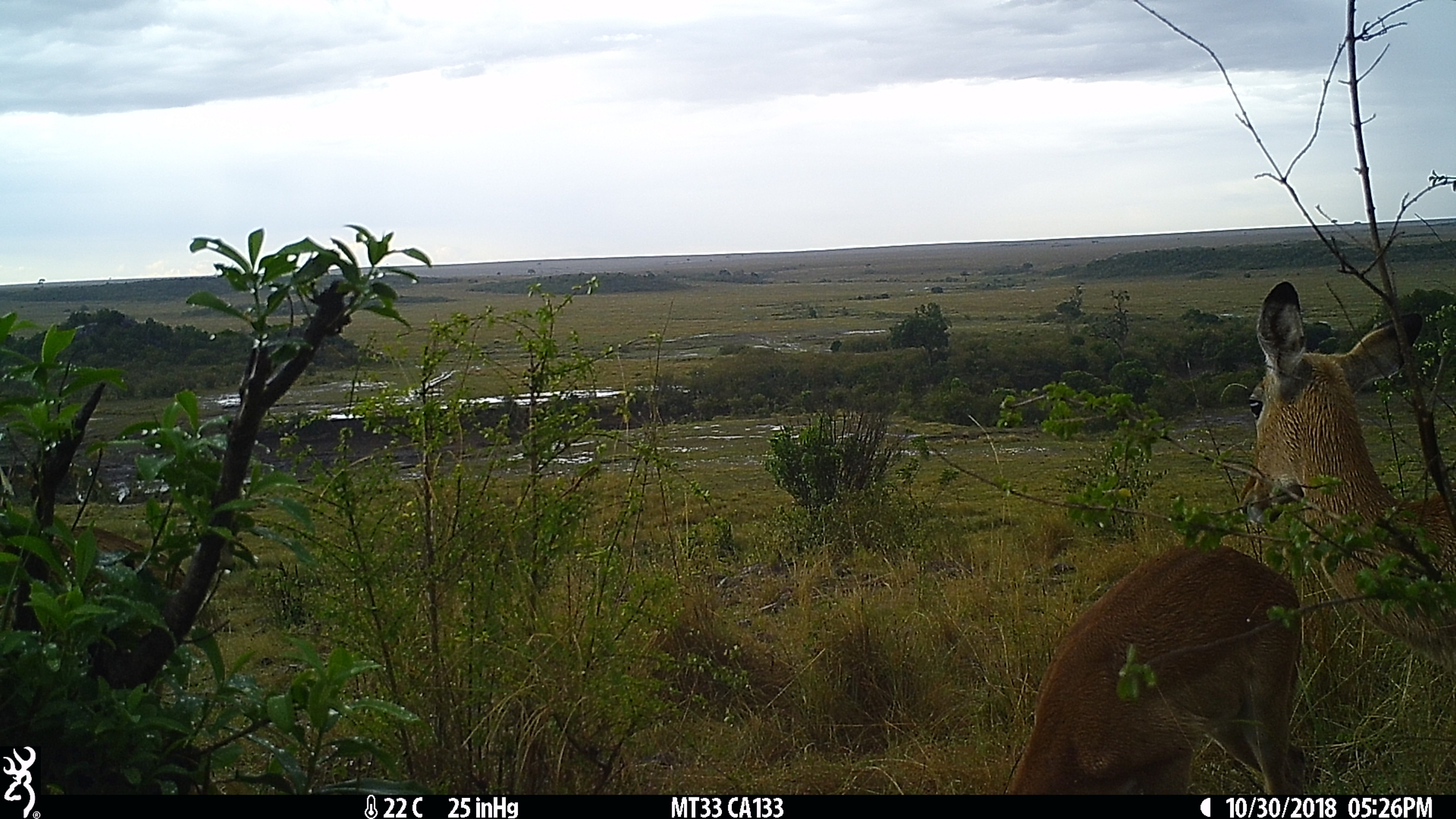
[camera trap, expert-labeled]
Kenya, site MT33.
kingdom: Animalia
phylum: Chordata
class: Mammalia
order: Artiodactyla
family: Bovidae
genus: Aepyceros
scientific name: Aepyceros melampus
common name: impala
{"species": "impala (Aepyceros melampus)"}